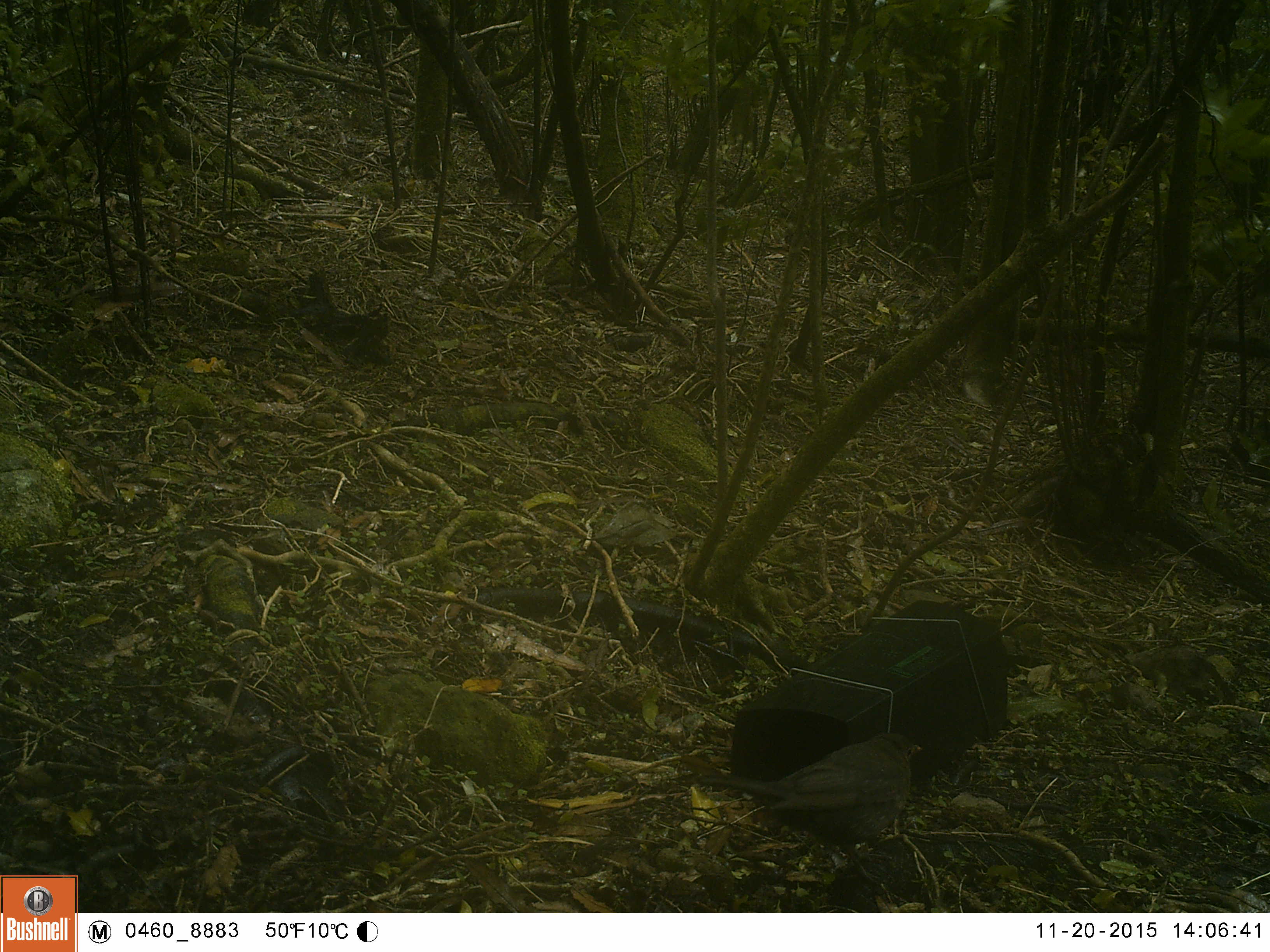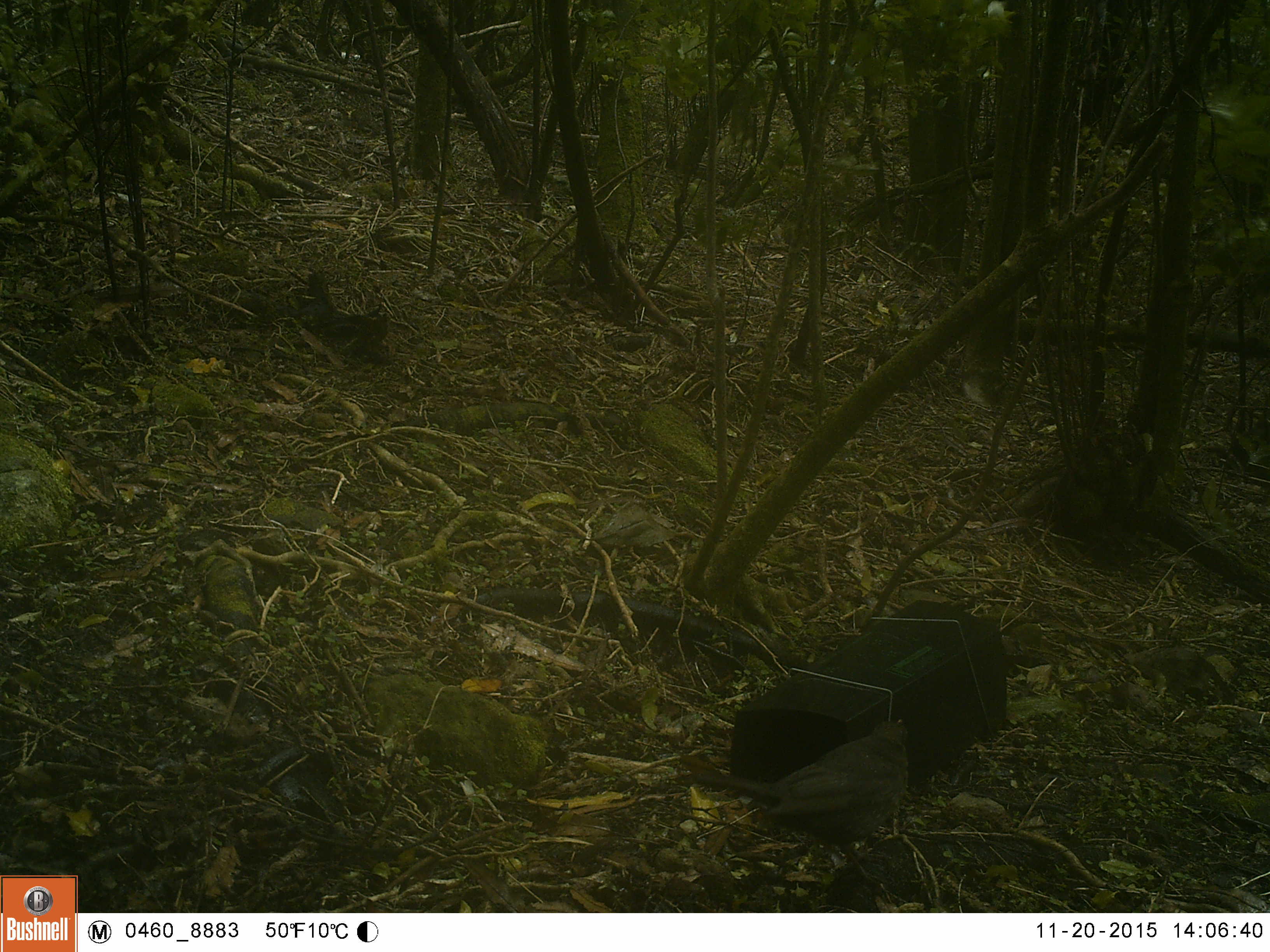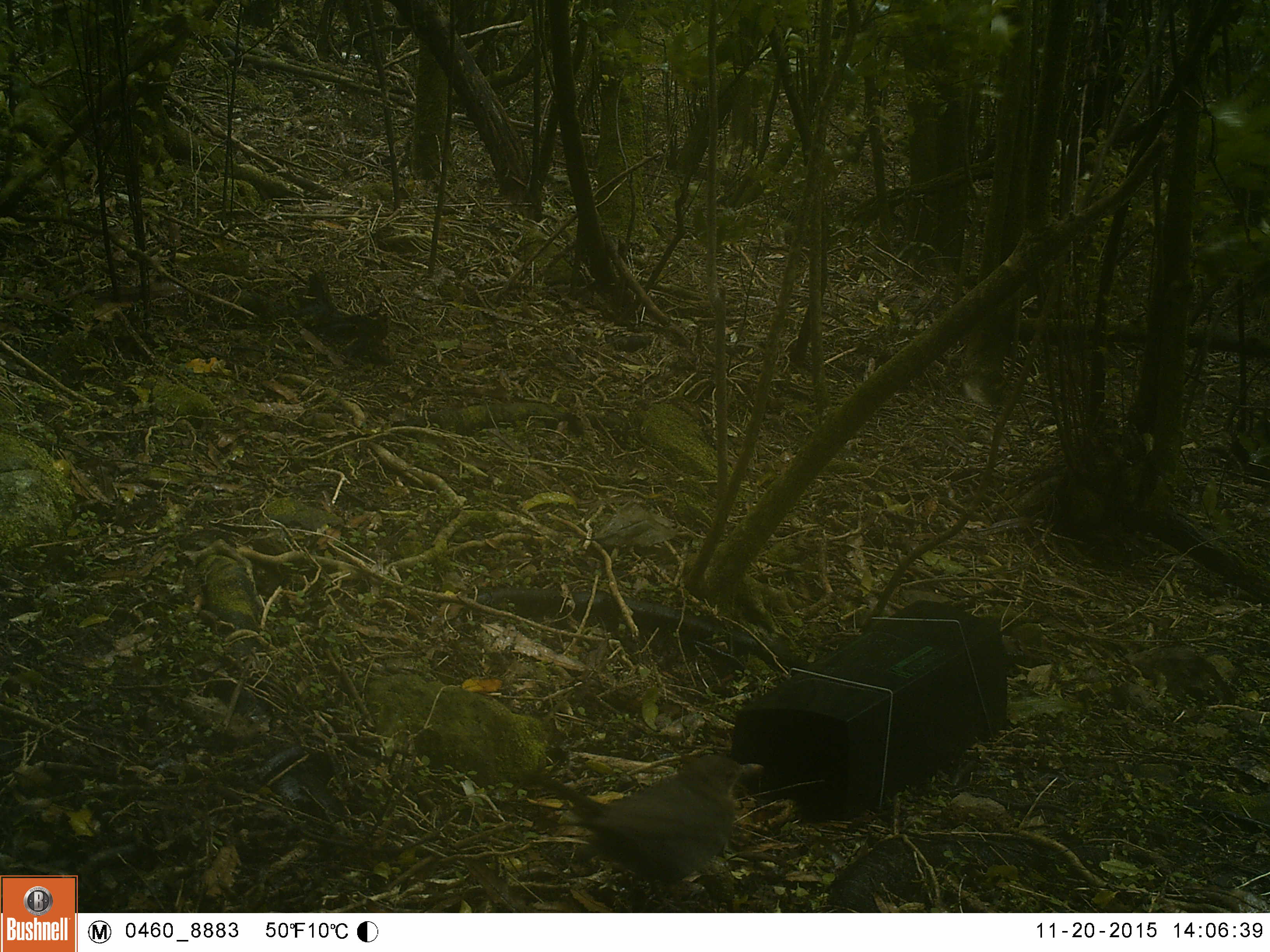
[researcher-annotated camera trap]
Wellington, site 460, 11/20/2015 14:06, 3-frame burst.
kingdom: Animalia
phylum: Chordata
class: Aves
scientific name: Aves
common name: bird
Bird (Aves).